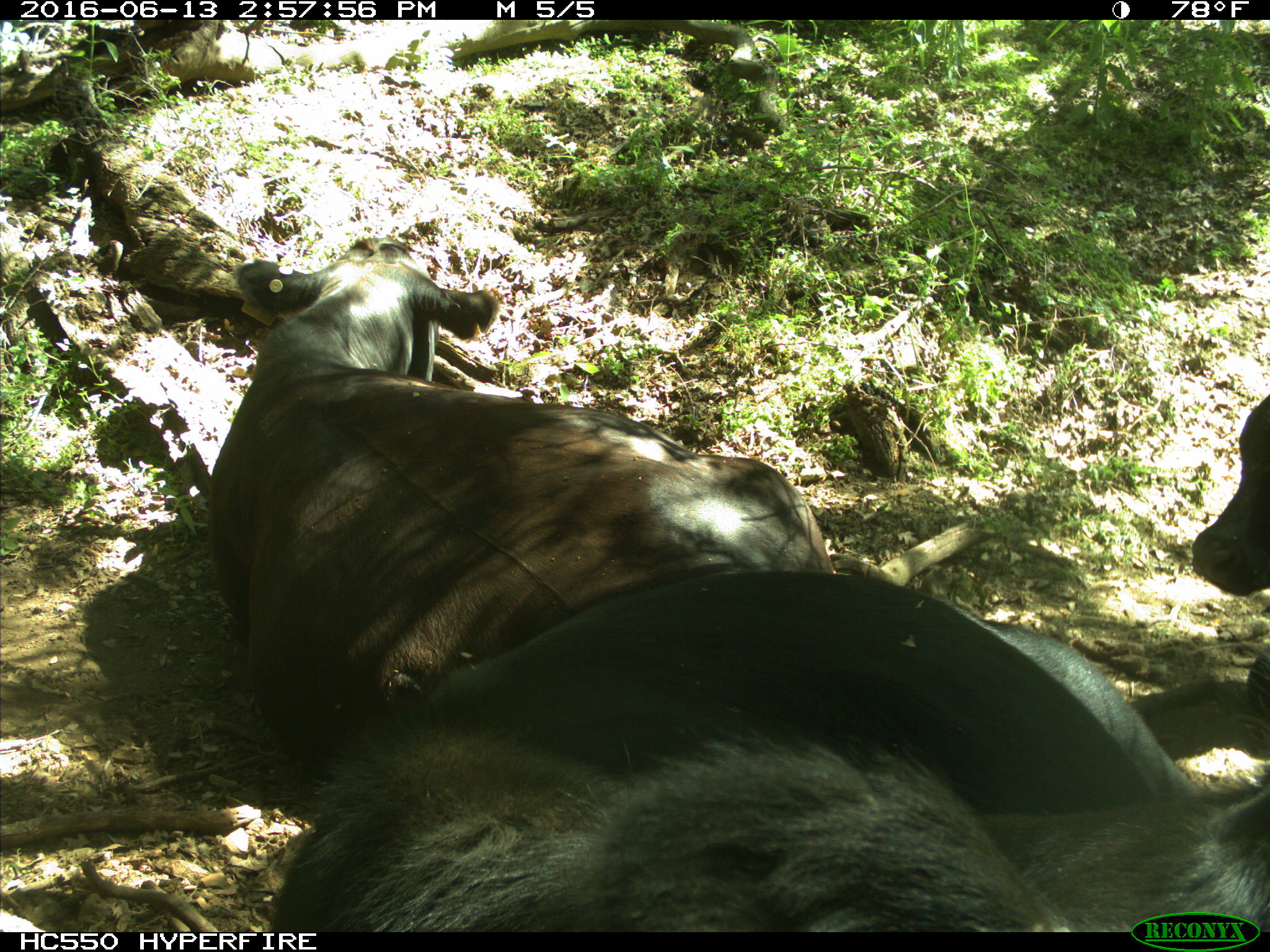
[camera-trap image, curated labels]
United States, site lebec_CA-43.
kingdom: Animalia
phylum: Chordata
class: Mammalia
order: Artiodactyla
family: Bovidae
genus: Bos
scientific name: Bos taurus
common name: domestic cow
Bos taurus (domestic cow).